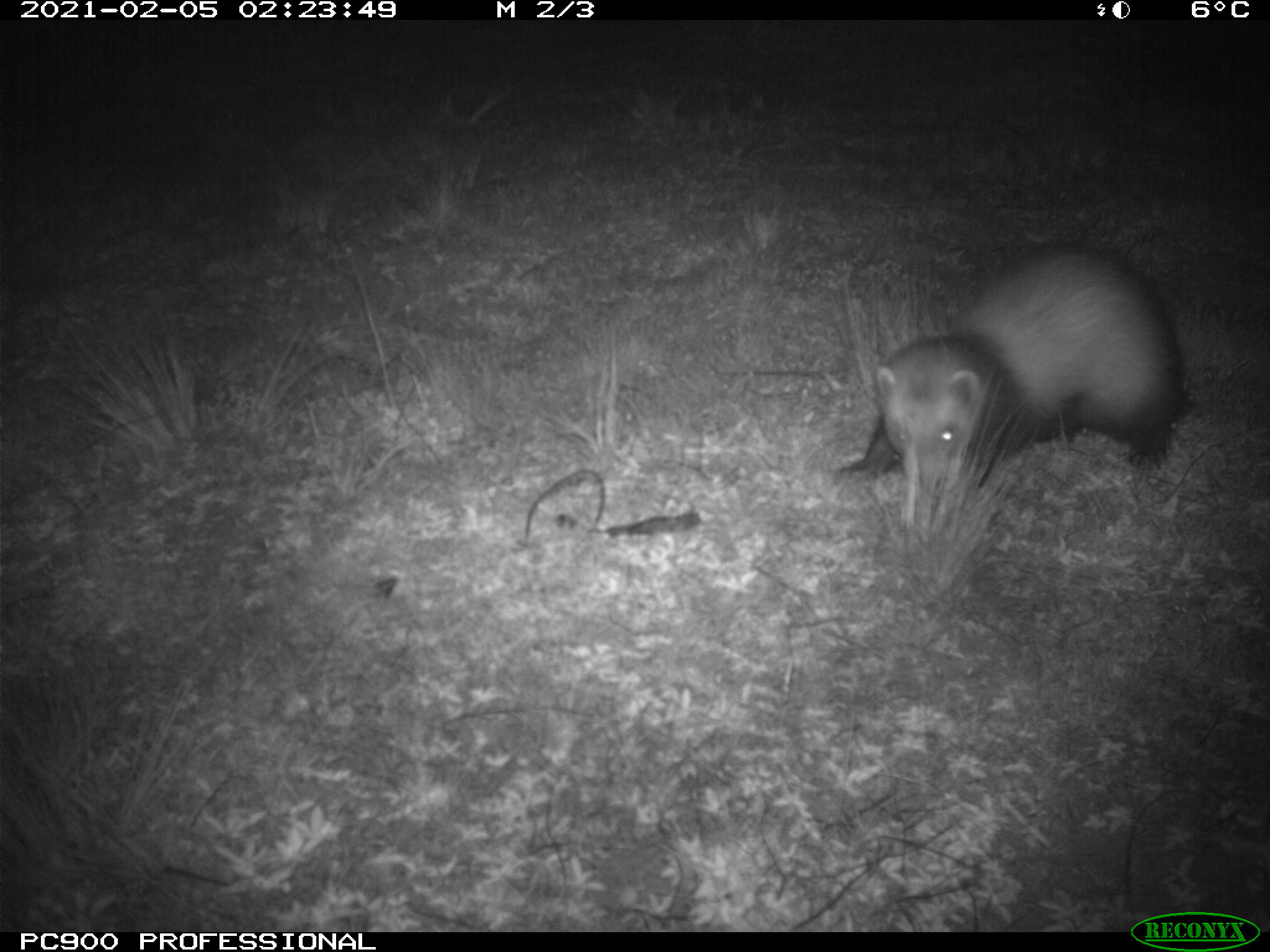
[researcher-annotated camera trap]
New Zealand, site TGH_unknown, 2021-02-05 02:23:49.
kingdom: Animalia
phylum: Chordata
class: Mammalia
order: Carnivora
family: Mustelidae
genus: Mustela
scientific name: Mustela furo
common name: ferret